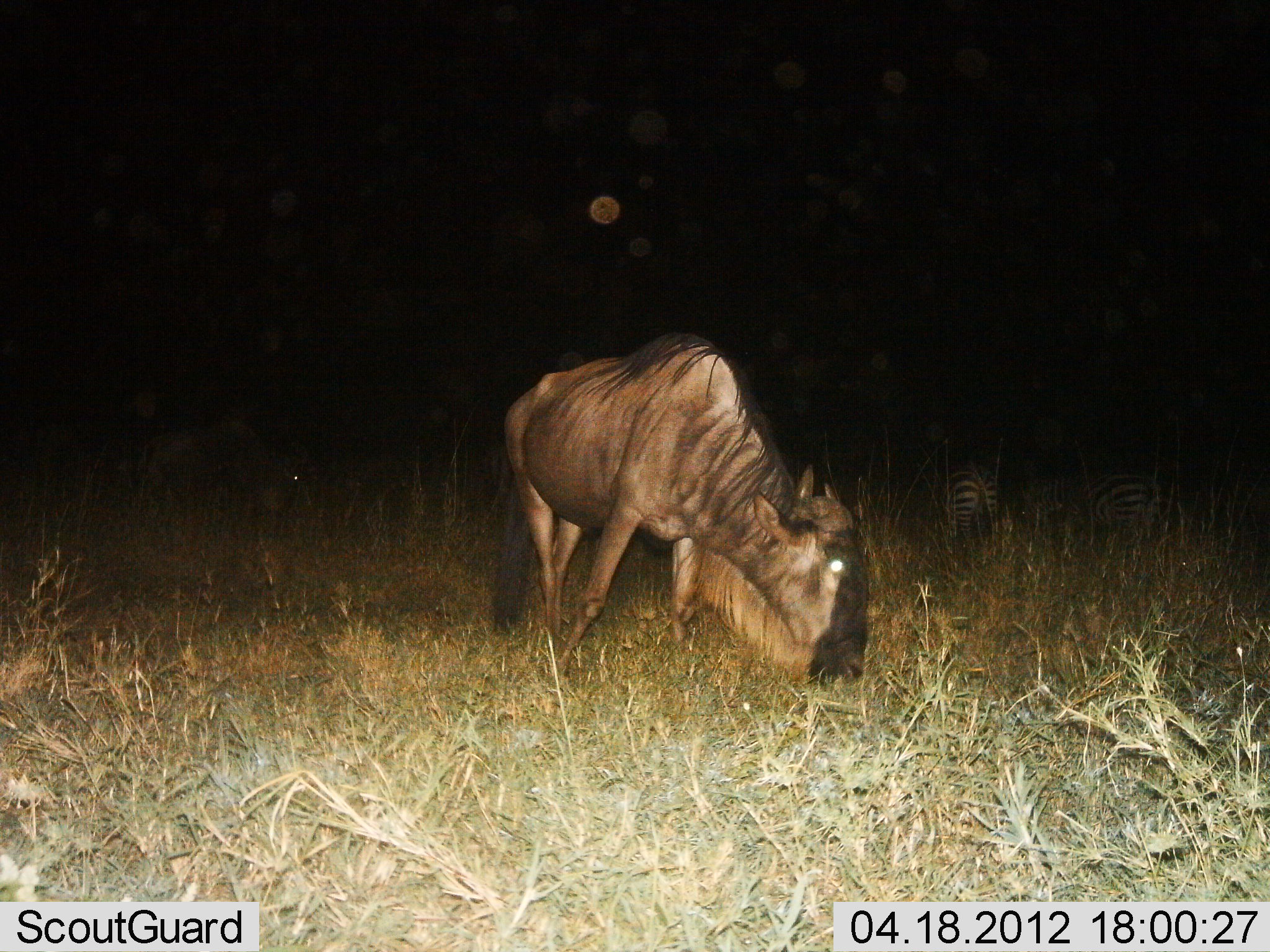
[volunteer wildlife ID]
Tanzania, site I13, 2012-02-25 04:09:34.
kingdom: Animalia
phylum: Chordata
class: Mammalia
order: Artiodactyla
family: Bovidae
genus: Connochaetes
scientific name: Connochaetes taurinus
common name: blue wildebeest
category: wildebeest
Wildebeest (blue wildebeest) (Connochaetes taurinus), count 1. Behavior (volunteer vote fractions): standing 21%, resting 0%, moving 0%, interacting 0%. Young present (vote fraction): 0%. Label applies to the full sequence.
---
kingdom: Animalia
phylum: Chordata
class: Mammalia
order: Perissodactyla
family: Equidae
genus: Equus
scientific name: Equus quagga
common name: plains zebra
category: zebra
Zebra (plains zebra) (Equus quagga), count 2. Behavior (volunteer vote fractions): standing 69%, resting 0%, moving 0%, interacting 0%. Young present (vote fraction): 0%. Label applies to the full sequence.